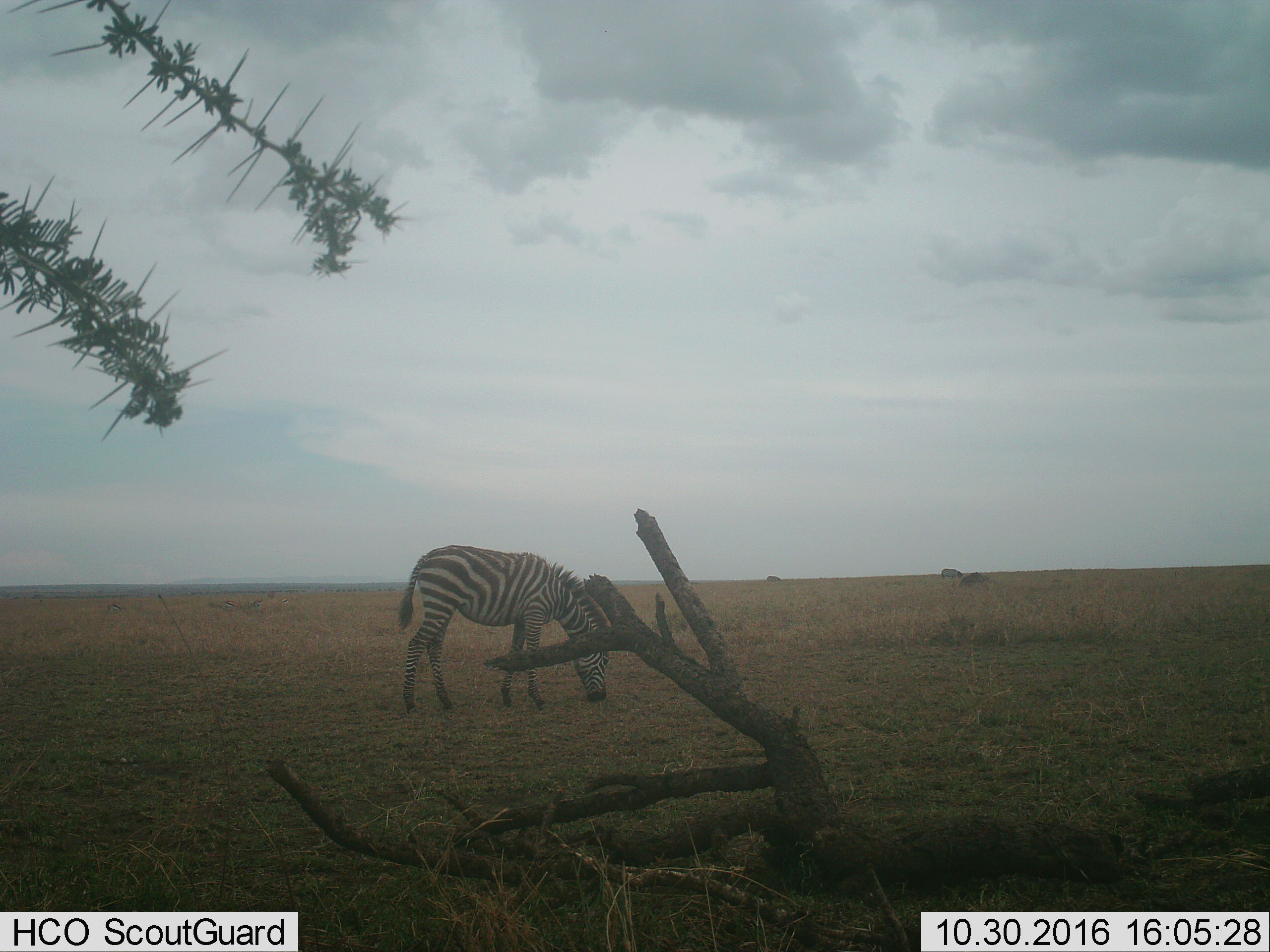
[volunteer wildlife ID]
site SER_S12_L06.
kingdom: Animalia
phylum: Chordata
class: Mammalia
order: Perissodactyla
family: Equidae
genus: Equus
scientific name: Equus quagga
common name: plains zebra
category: zebraplains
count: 1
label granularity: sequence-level